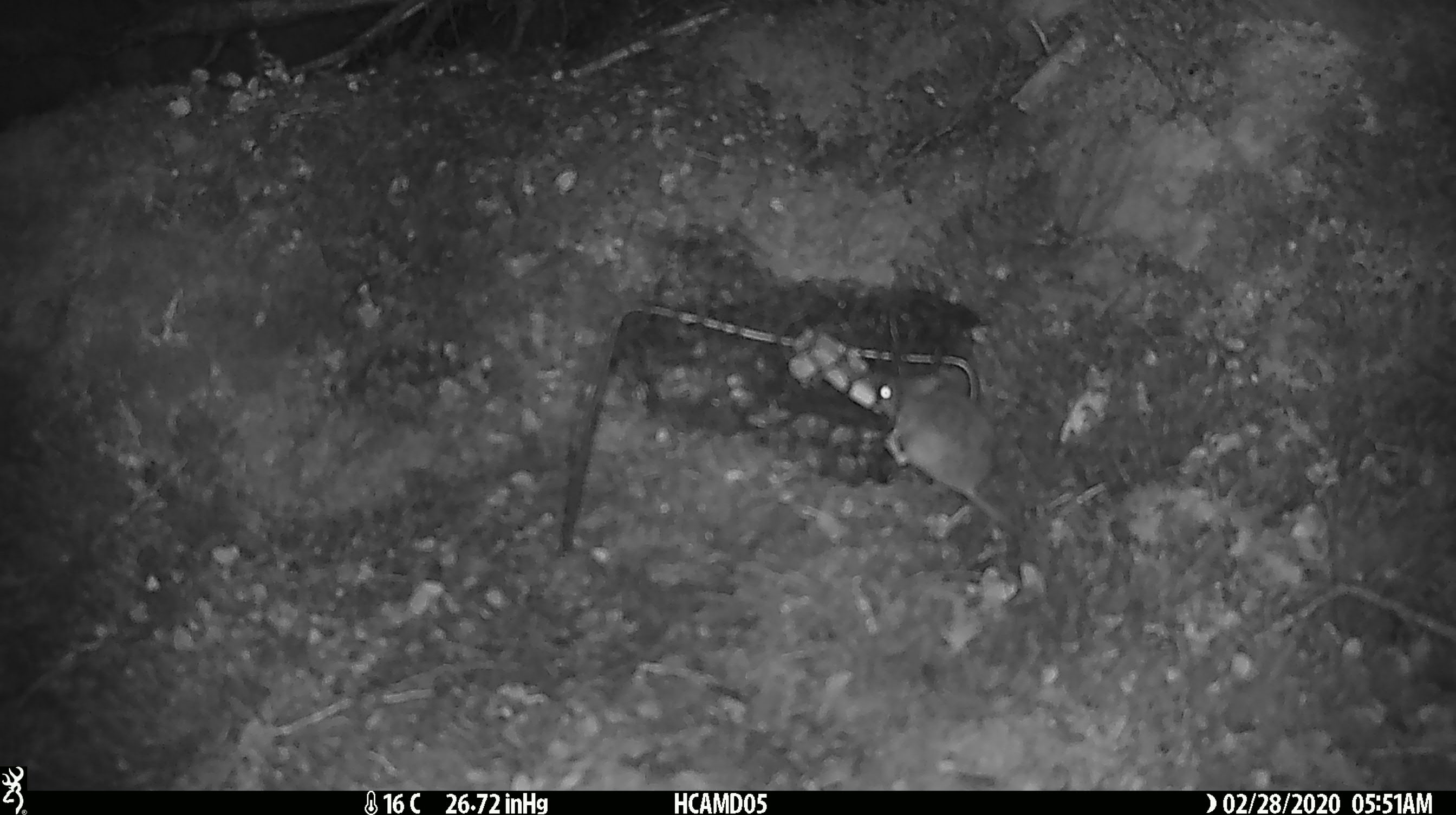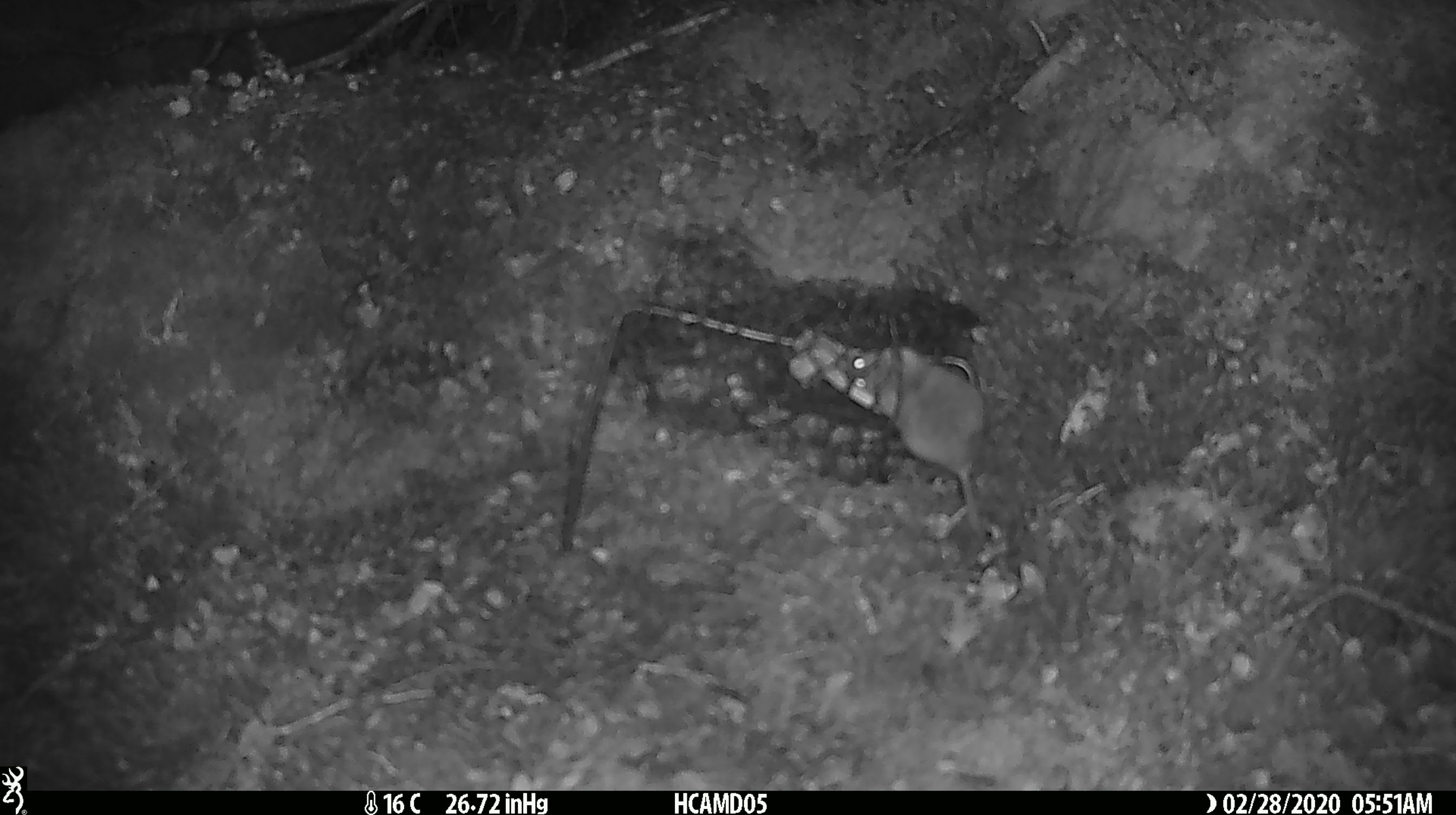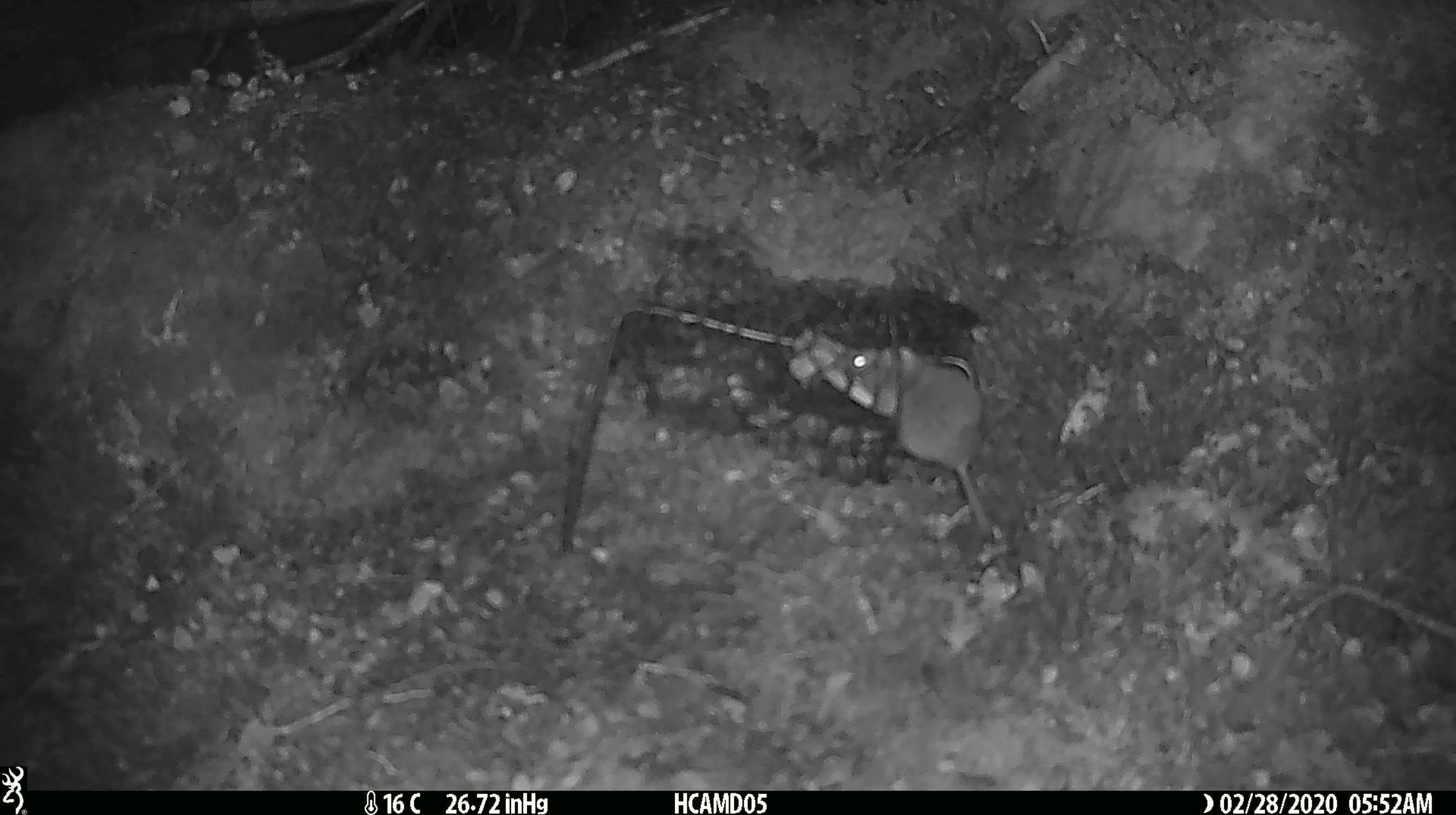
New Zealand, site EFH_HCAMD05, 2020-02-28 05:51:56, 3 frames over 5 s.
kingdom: Animalia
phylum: Chordata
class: Mammalia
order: Rodentia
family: Muridae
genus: Mus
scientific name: Mus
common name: mouse